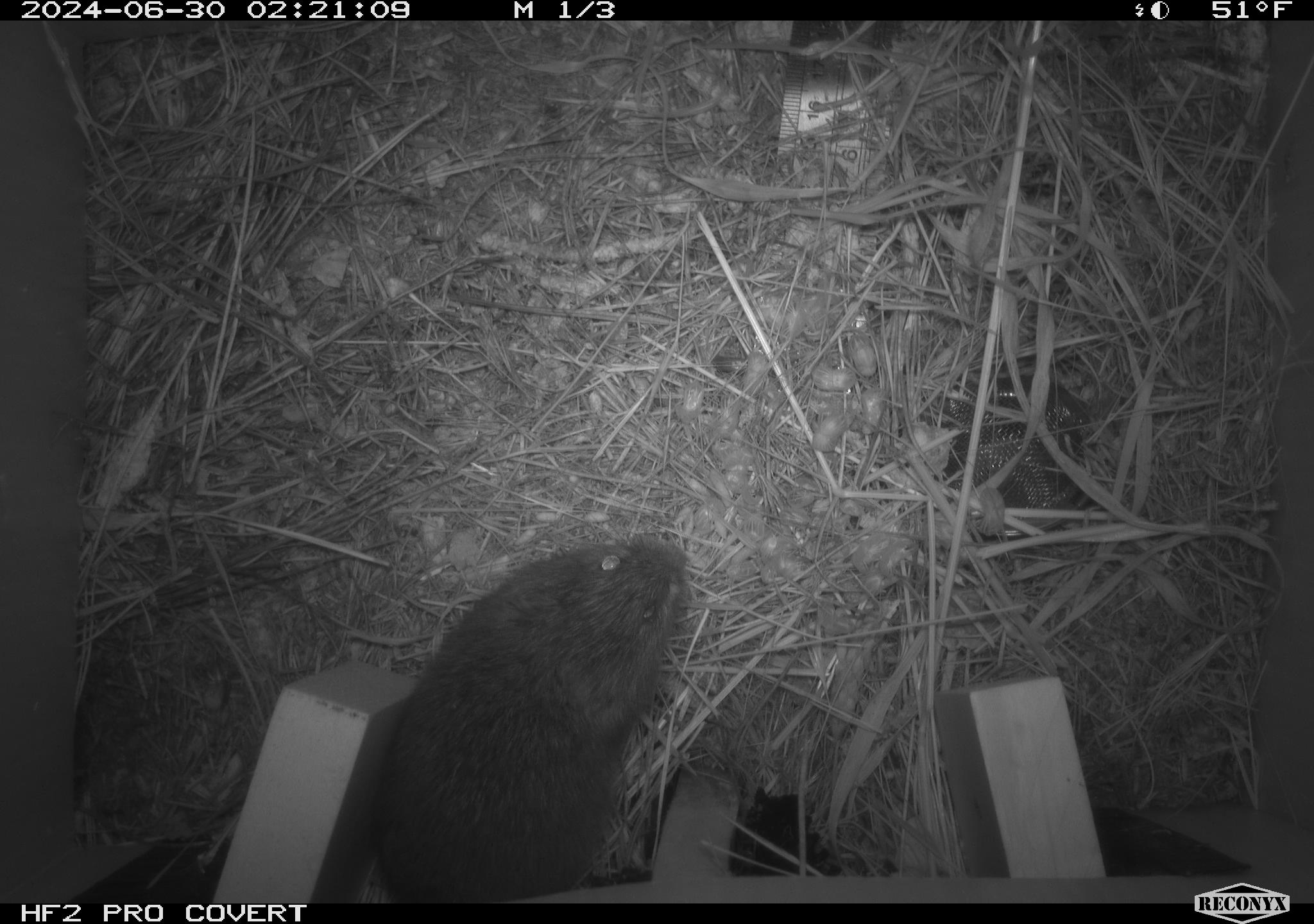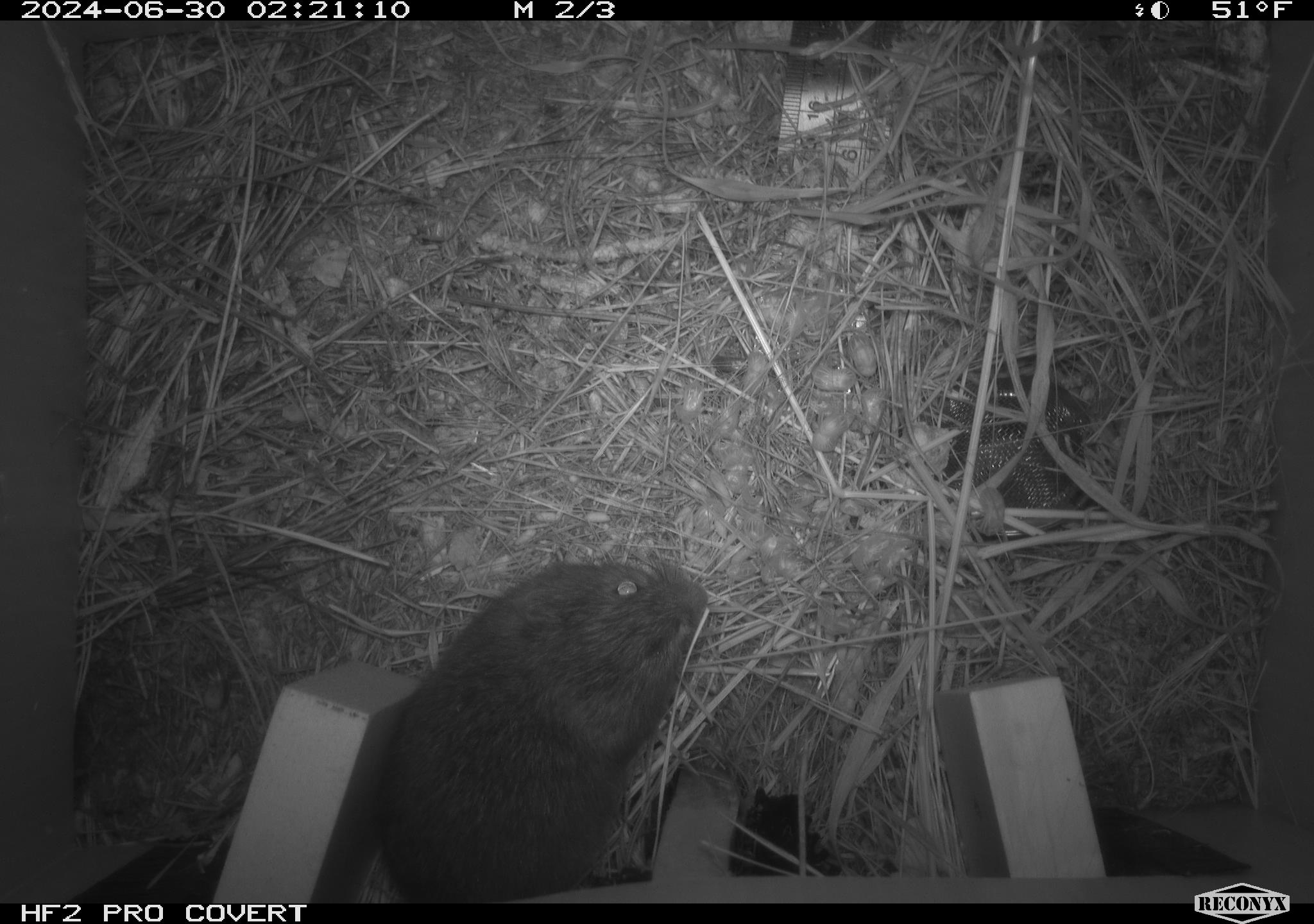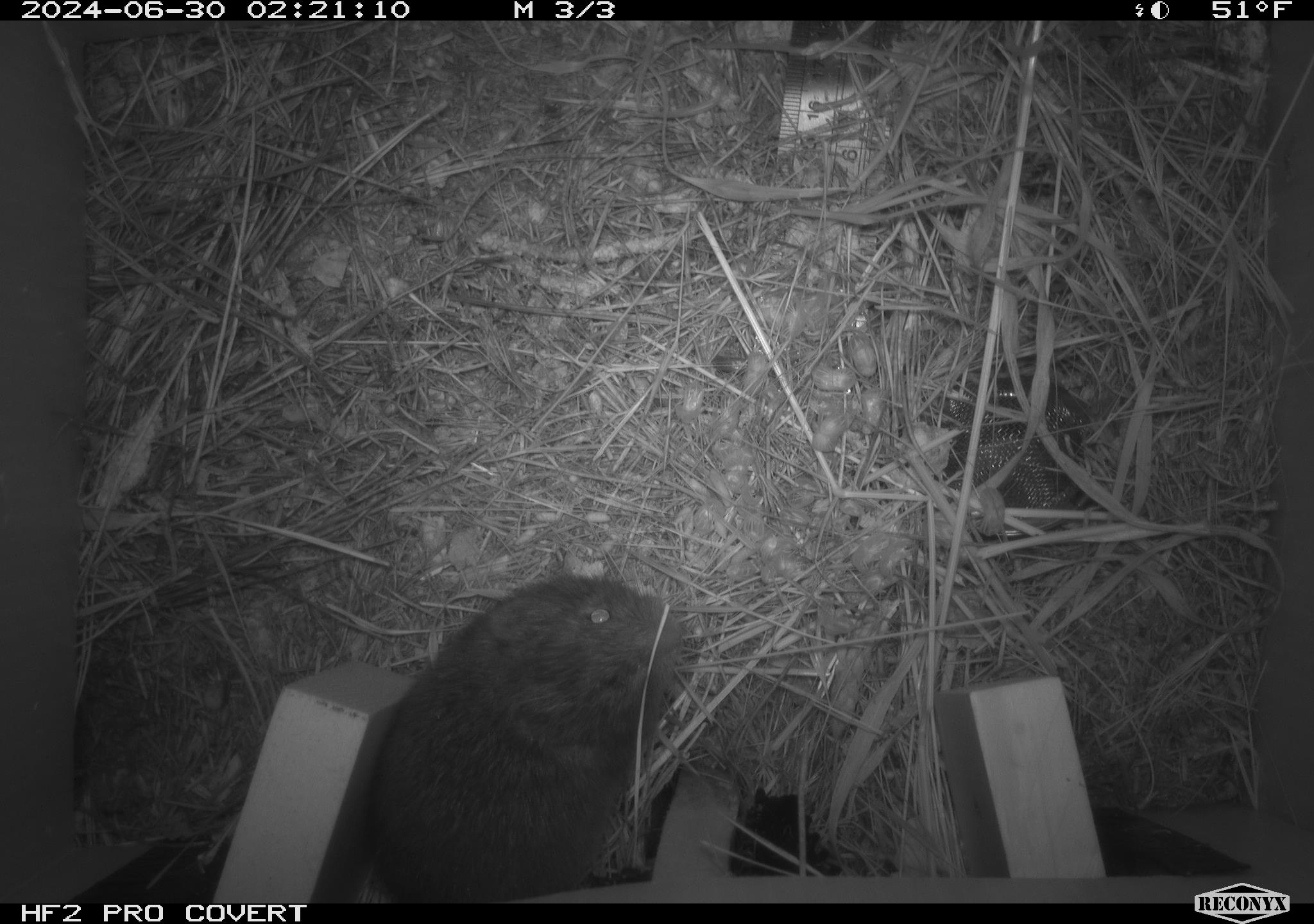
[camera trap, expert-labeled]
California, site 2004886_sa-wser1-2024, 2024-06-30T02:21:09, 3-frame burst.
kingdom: Animalia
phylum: Chordata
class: Mammalia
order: Rodentia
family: Cricetidae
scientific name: Arvicolinae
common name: voles, lemmings, and muskrats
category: arvicolinae subfamily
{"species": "arvicolinae subfamily (voles, lemmings, and muskrats) (Arvicolinae)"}